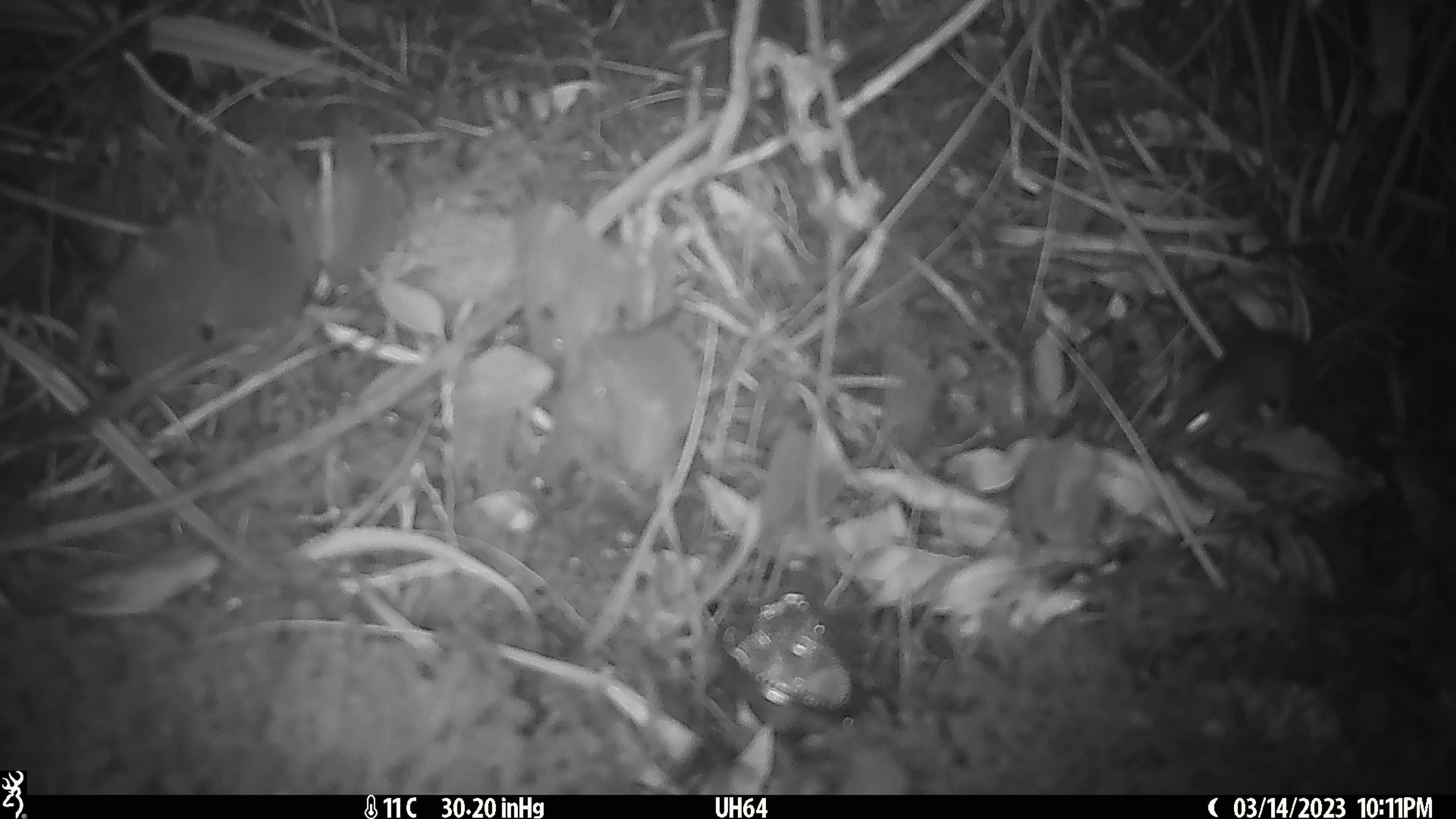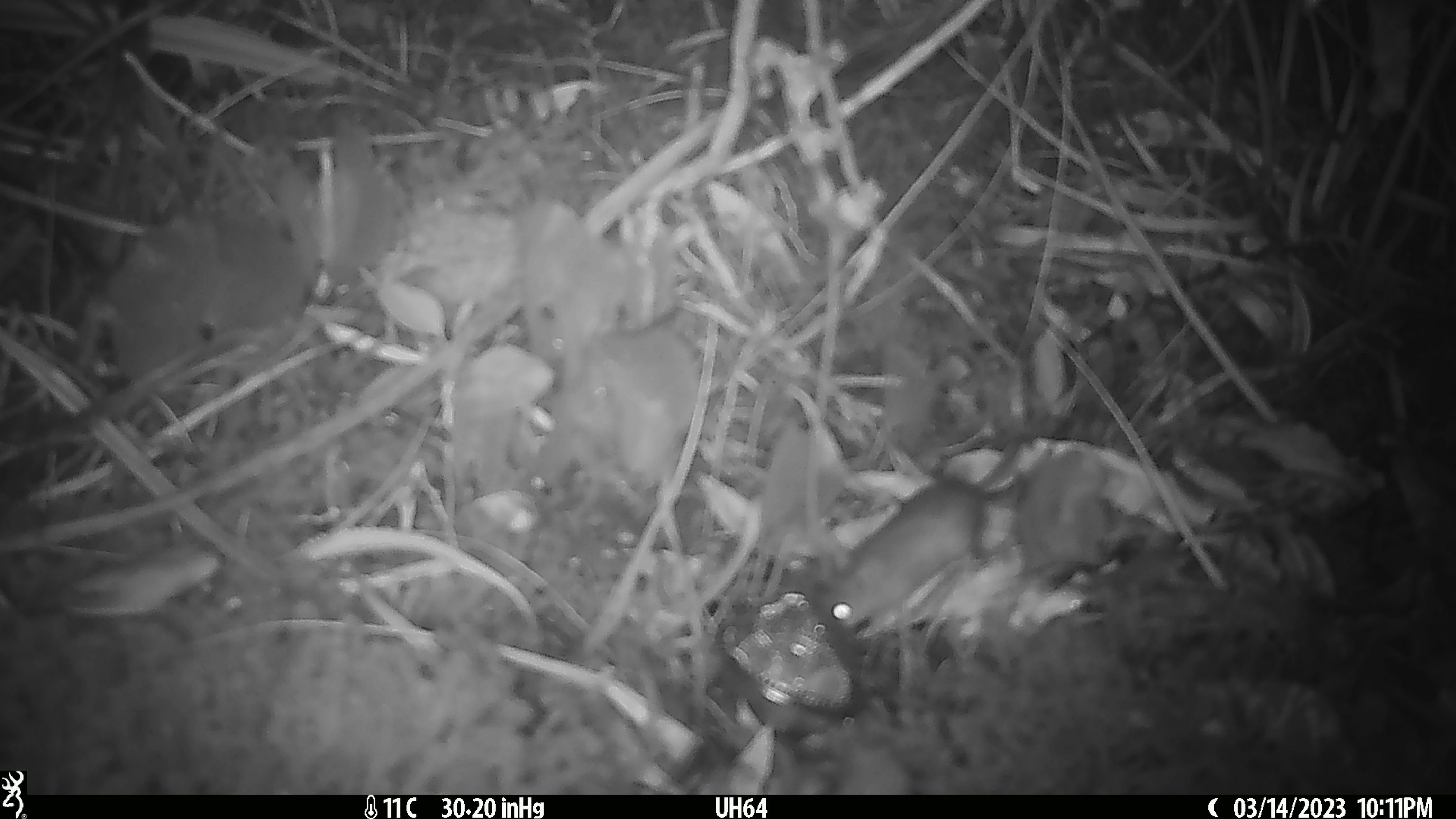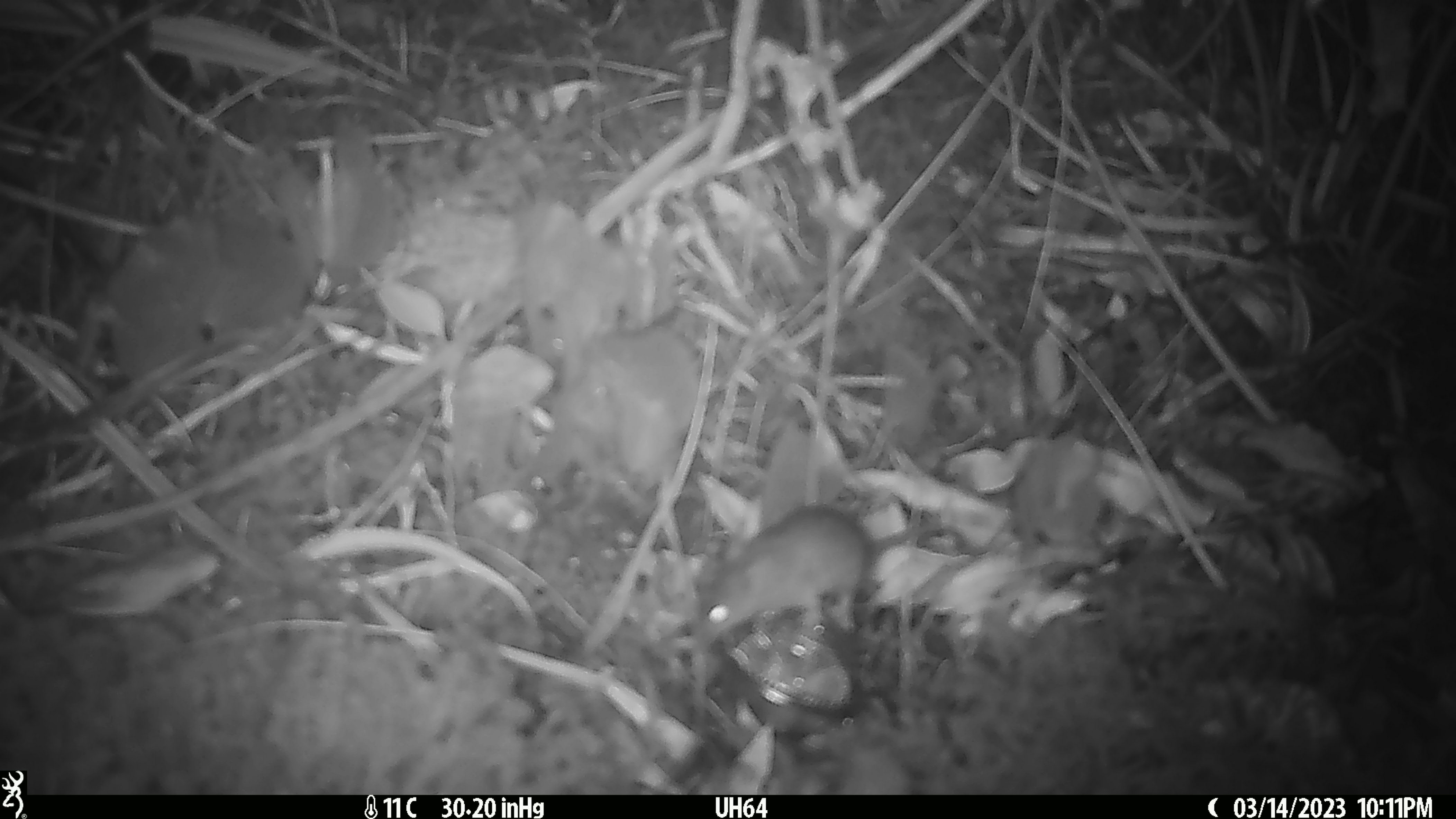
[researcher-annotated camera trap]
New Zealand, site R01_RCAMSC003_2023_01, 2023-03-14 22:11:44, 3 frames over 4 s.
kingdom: Animalia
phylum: Chordata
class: Mammalia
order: Rodentia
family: Muridae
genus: Mus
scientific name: Mus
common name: mouse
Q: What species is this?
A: Mouse (Mus).